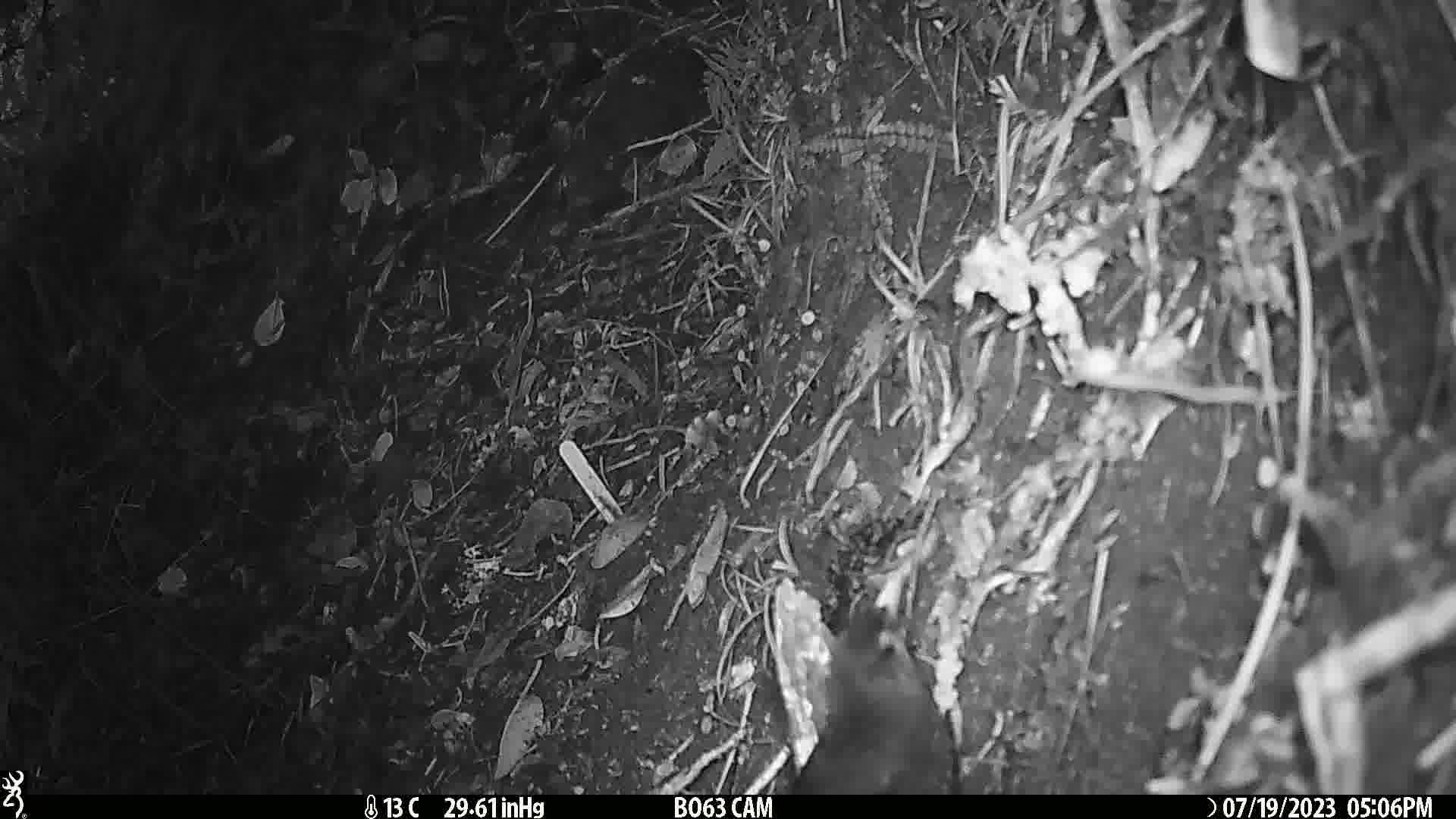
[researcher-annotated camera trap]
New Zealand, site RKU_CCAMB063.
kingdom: Animalia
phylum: Chordata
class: Aves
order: Passeriformes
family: Turdidae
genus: Turdus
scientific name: Turdus merula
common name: eurasian blackbird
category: blackbird